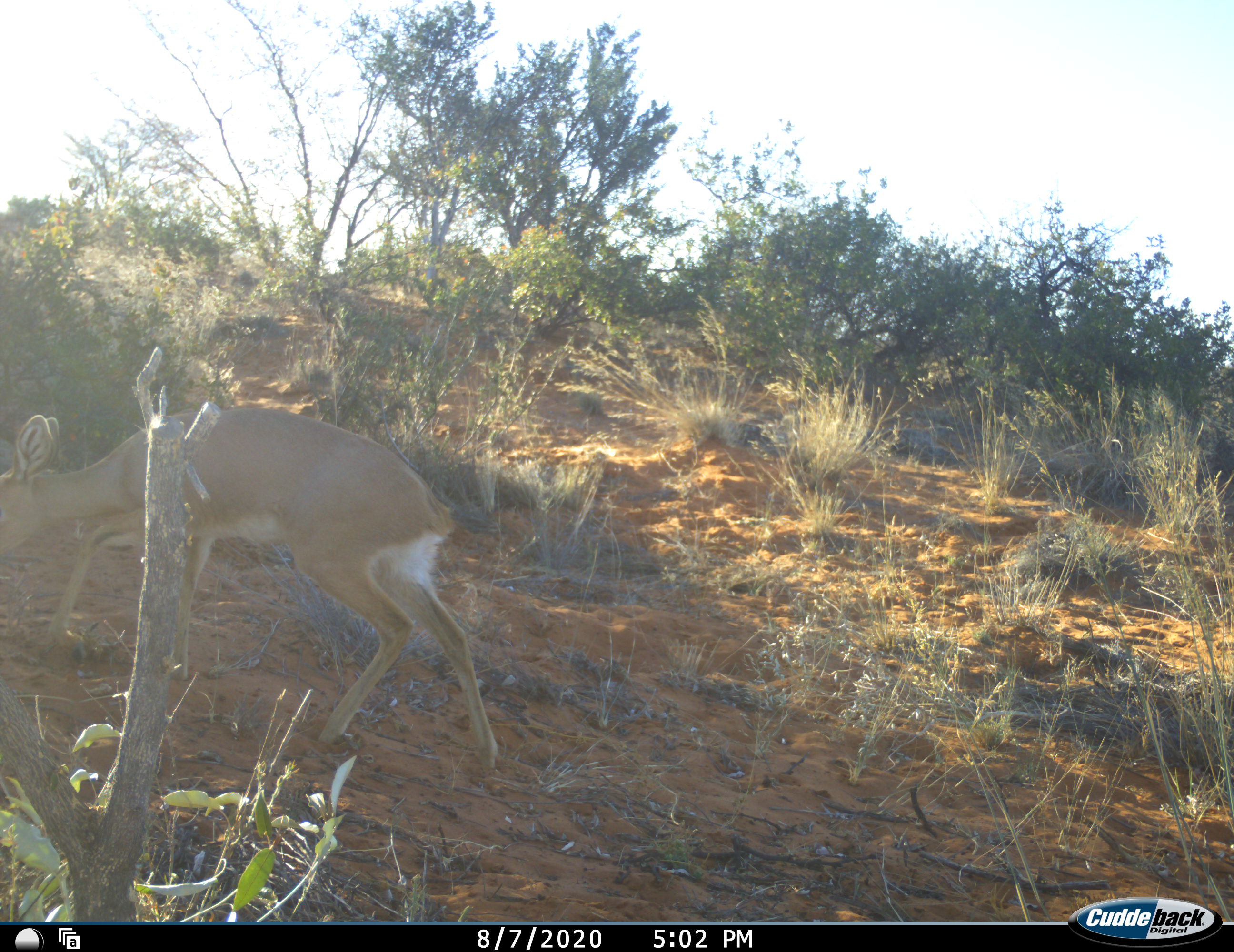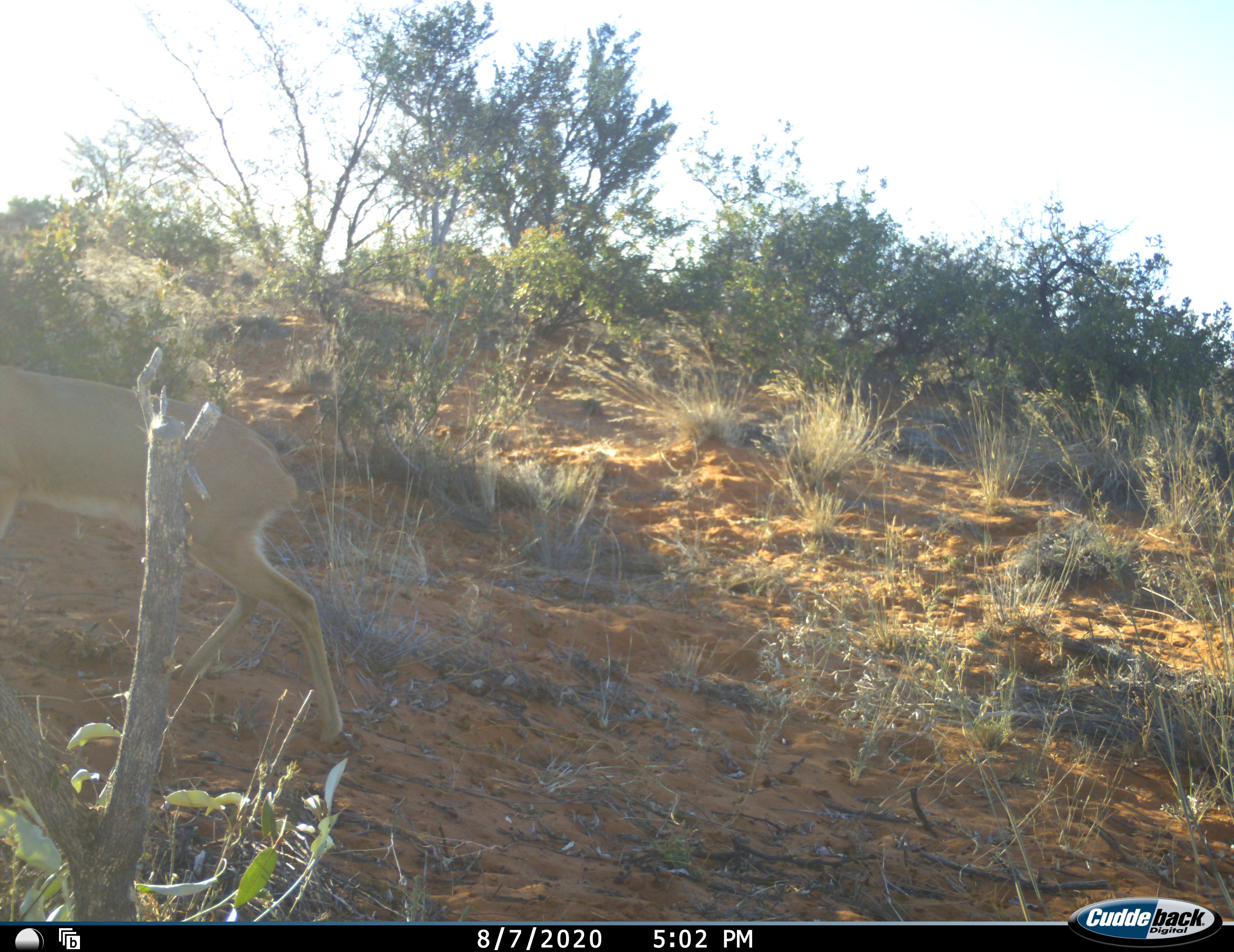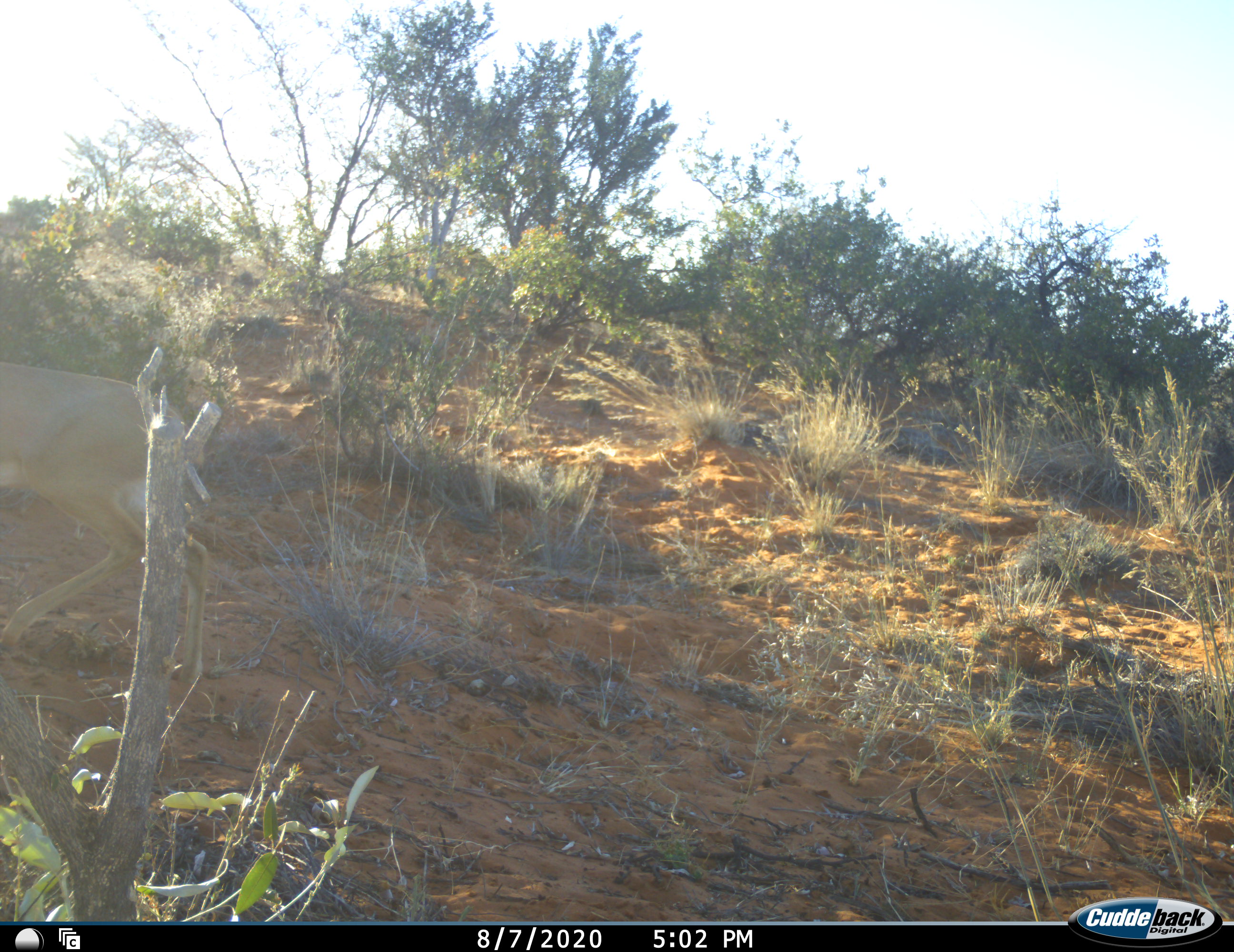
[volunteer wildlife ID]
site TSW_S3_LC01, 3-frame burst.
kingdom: Animalia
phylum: Chordata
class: Mammalia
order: Artiodactyla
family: Bovidae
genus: Raphicerus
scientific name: Raphicerus campestris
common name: steenbok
Steenbok (Raphicerus campestris), count 1. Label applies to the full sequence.